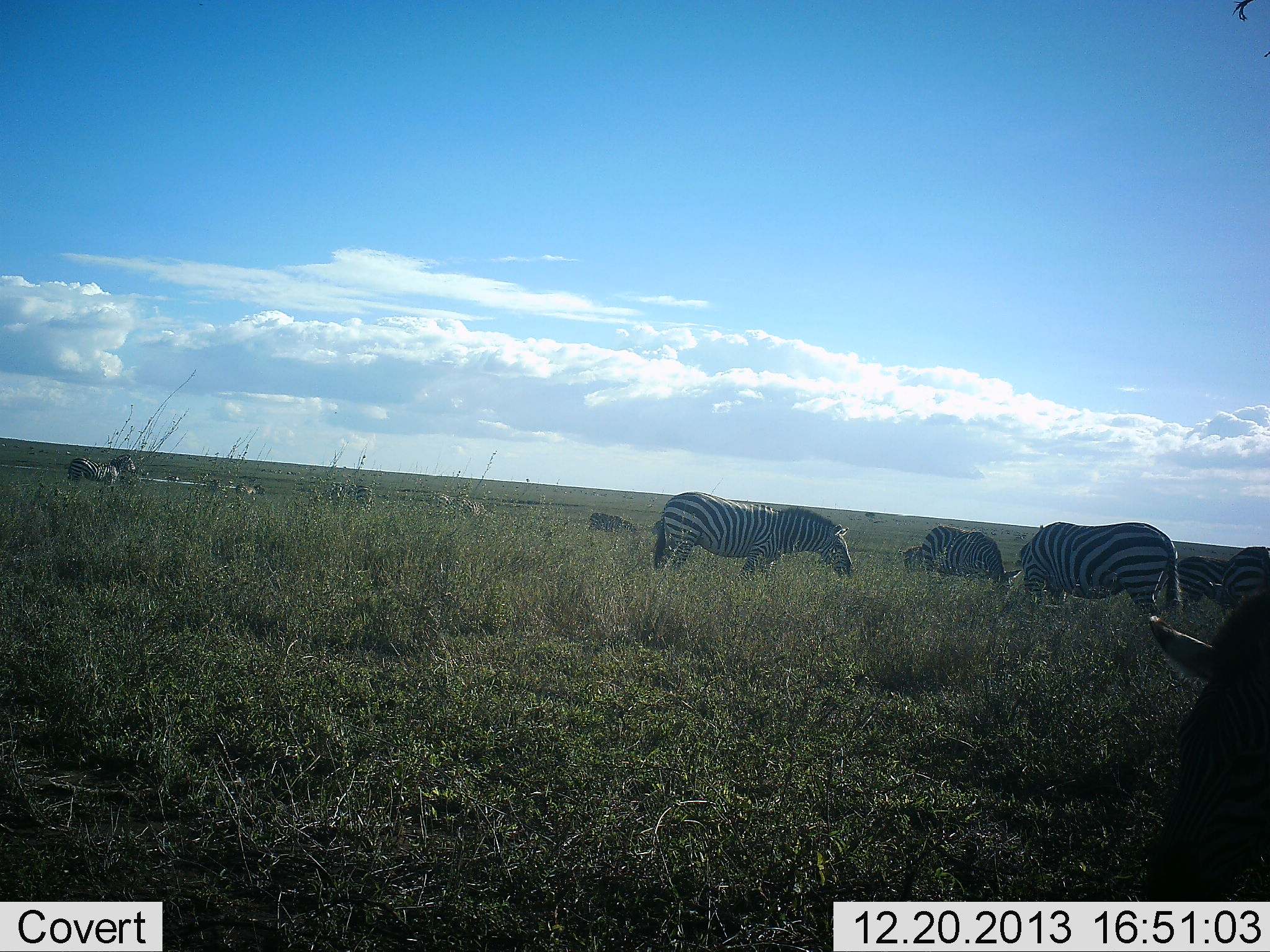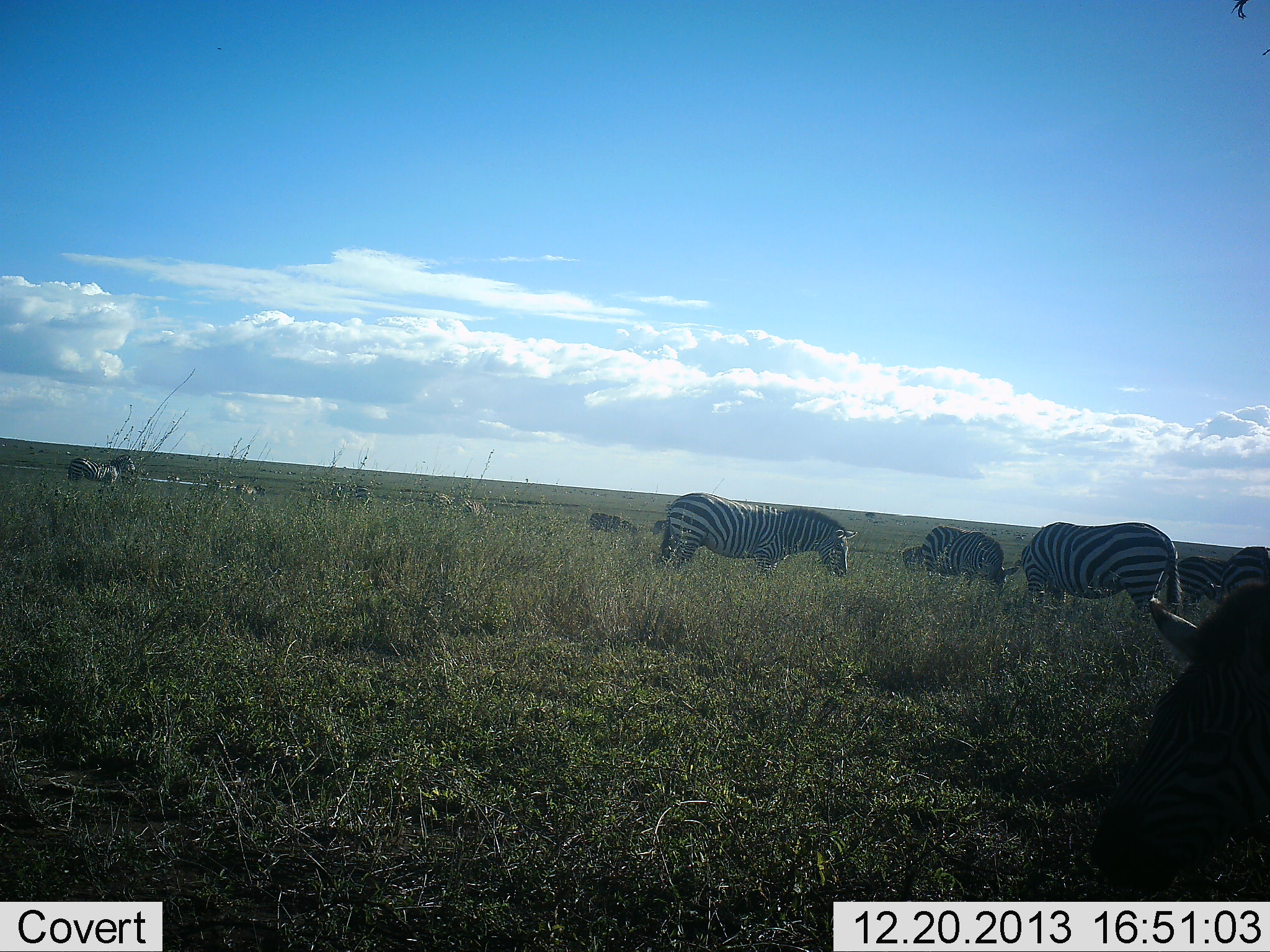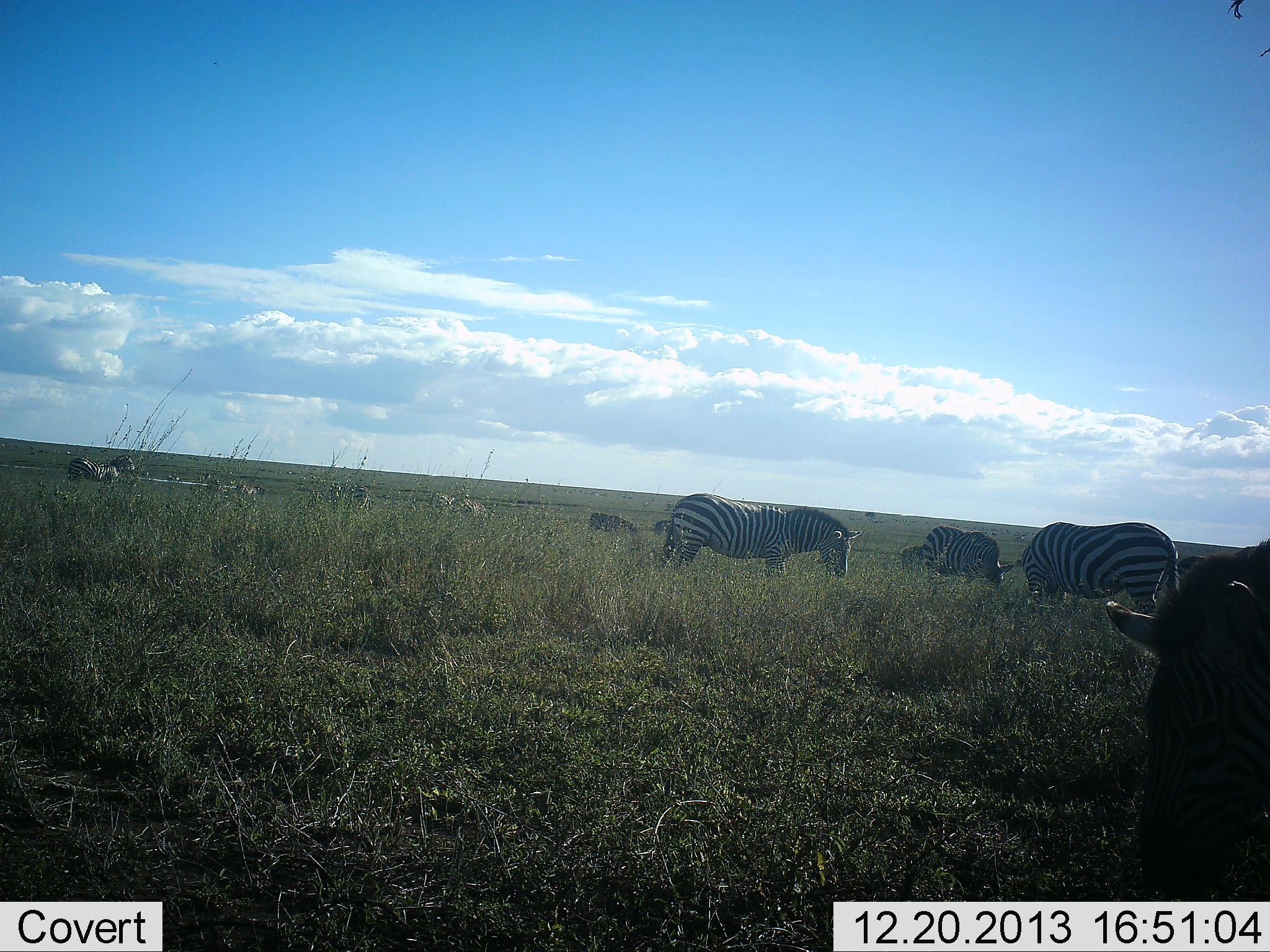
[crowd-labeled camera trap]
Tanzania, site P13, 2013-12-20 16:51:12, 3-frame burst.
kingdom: Animalia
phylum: Chordata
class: Mammalia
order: Perissodactyla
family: Equidae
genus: Equus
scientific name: Equus quagga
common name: plains zebra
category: zebra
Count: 11-50.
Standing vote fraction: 40%.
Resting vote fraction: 0%.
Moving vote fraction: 10%.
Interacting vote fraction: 0%.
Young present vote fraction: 0%.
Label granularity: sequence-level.